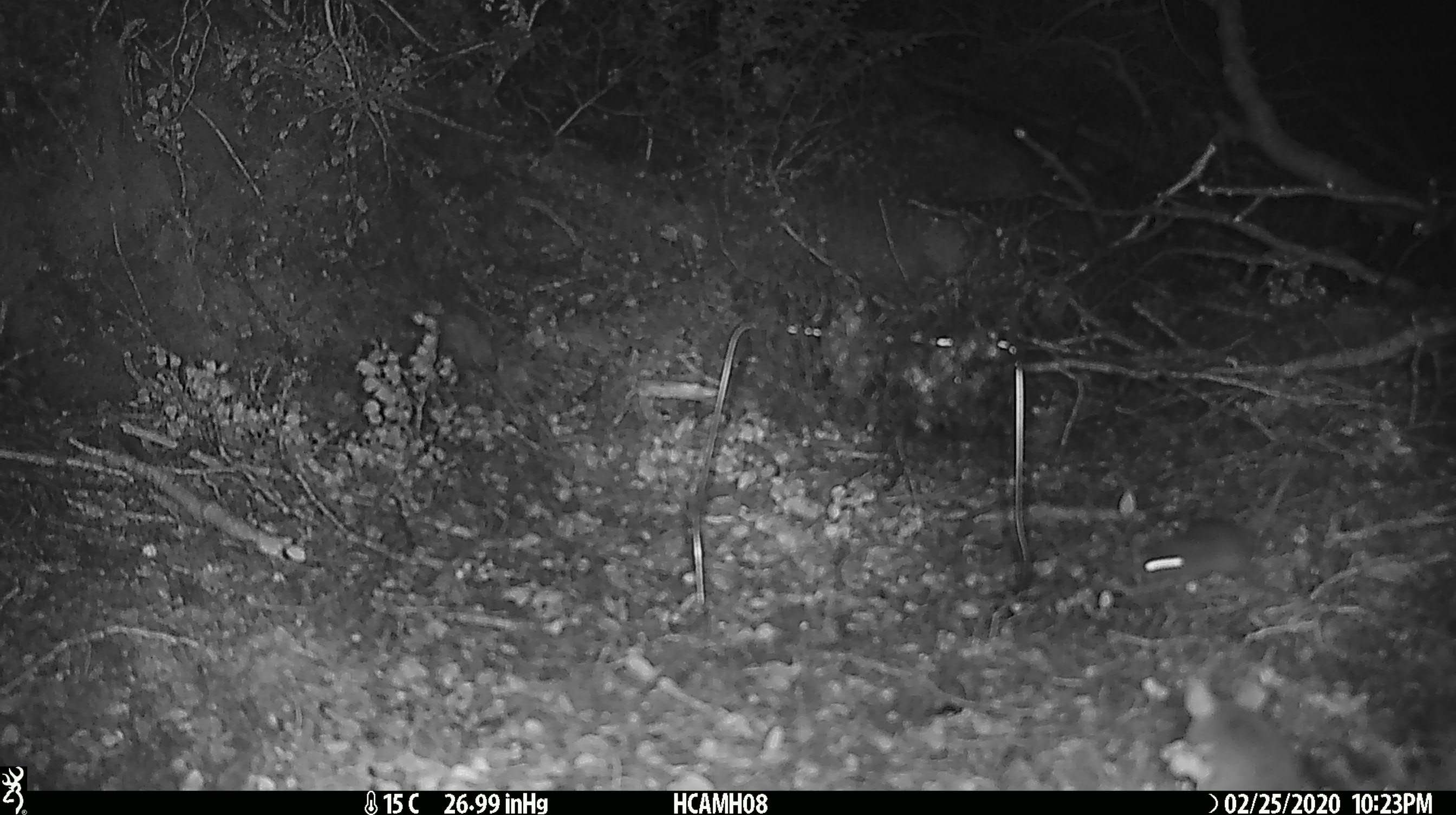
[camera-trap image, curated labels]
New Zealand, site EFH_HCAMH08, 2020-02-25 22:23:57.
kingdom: Animalia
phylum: Chordata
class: Mammalia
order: Rodentia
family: Muridae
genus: Mus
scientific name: Mus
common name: mouse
Mouse (Mus).